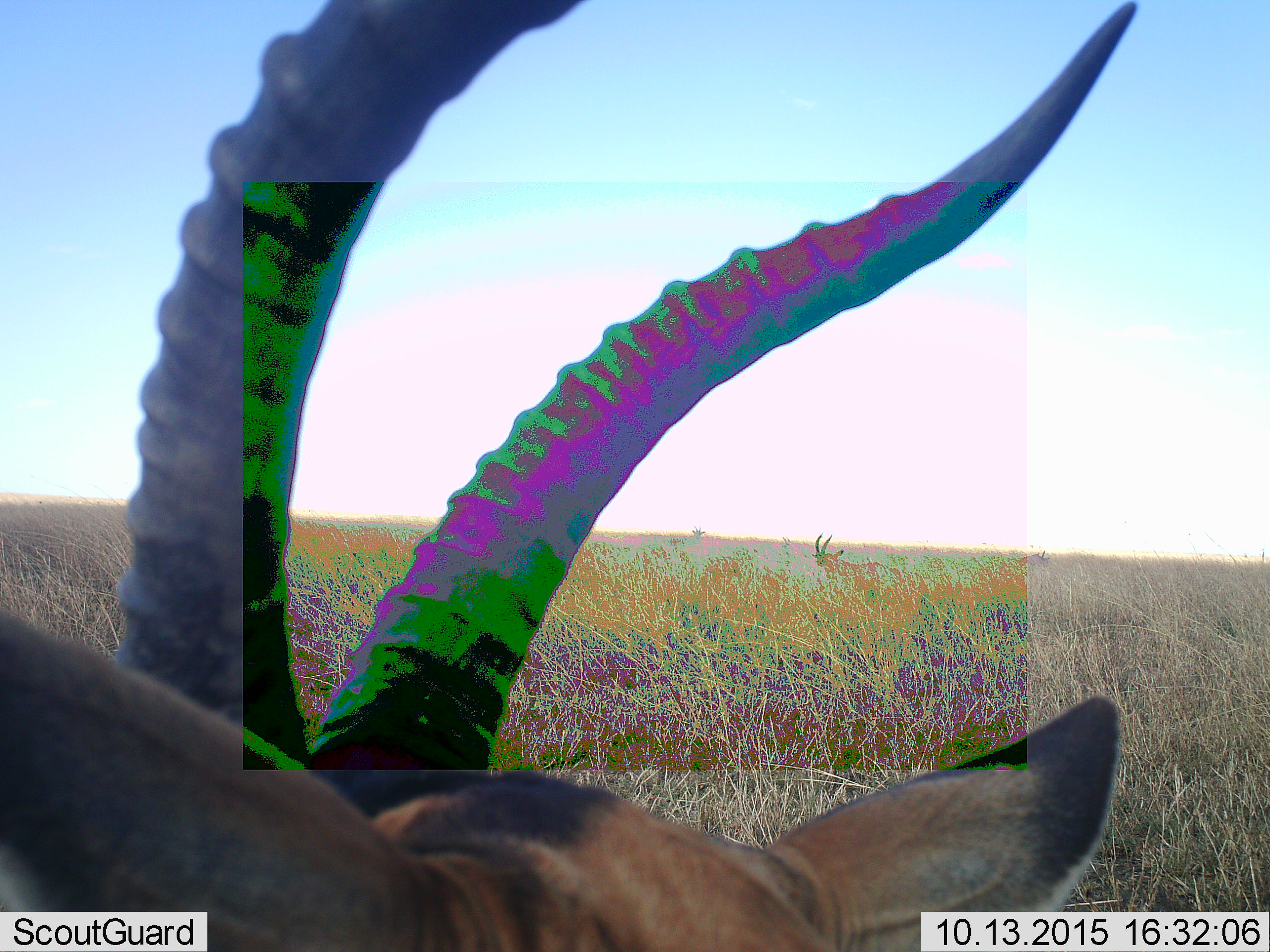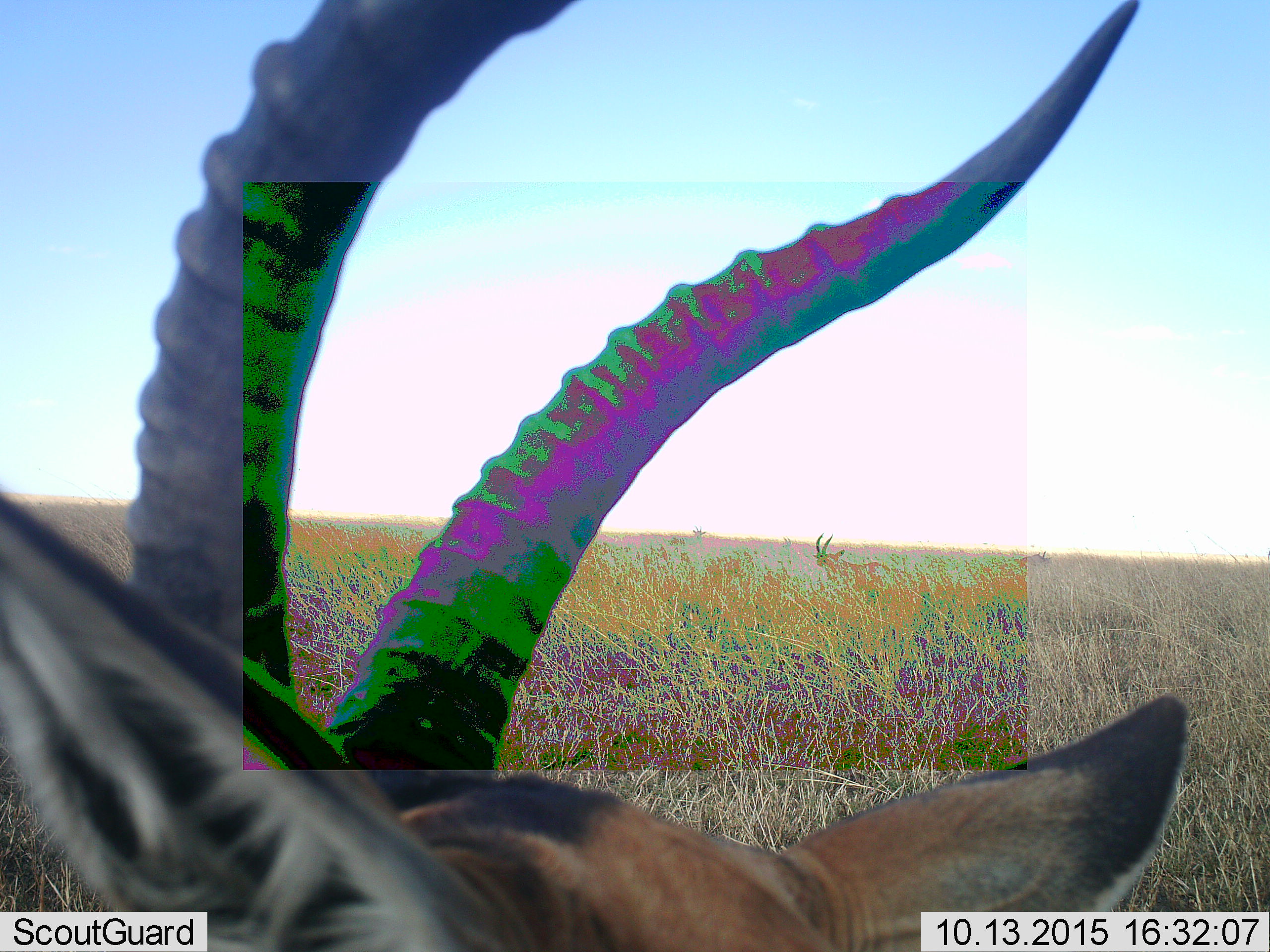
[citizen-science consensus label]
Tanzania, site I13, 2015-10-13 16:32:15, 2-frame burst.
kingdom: Animalia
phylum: Chordata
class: Mammalia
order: Artiodactyla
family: Bovidae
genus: Eudorcas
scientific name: Eudorcas thomsonii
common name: thomson's gazelle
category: gazellethomsons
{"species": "gazellethomsons (thomson's gazelle) (Eudorcas thomsonii)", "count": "2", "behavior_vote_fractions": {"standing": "75%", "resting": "0%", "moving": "25%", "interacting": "0%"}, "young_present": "0%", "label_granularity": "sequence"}